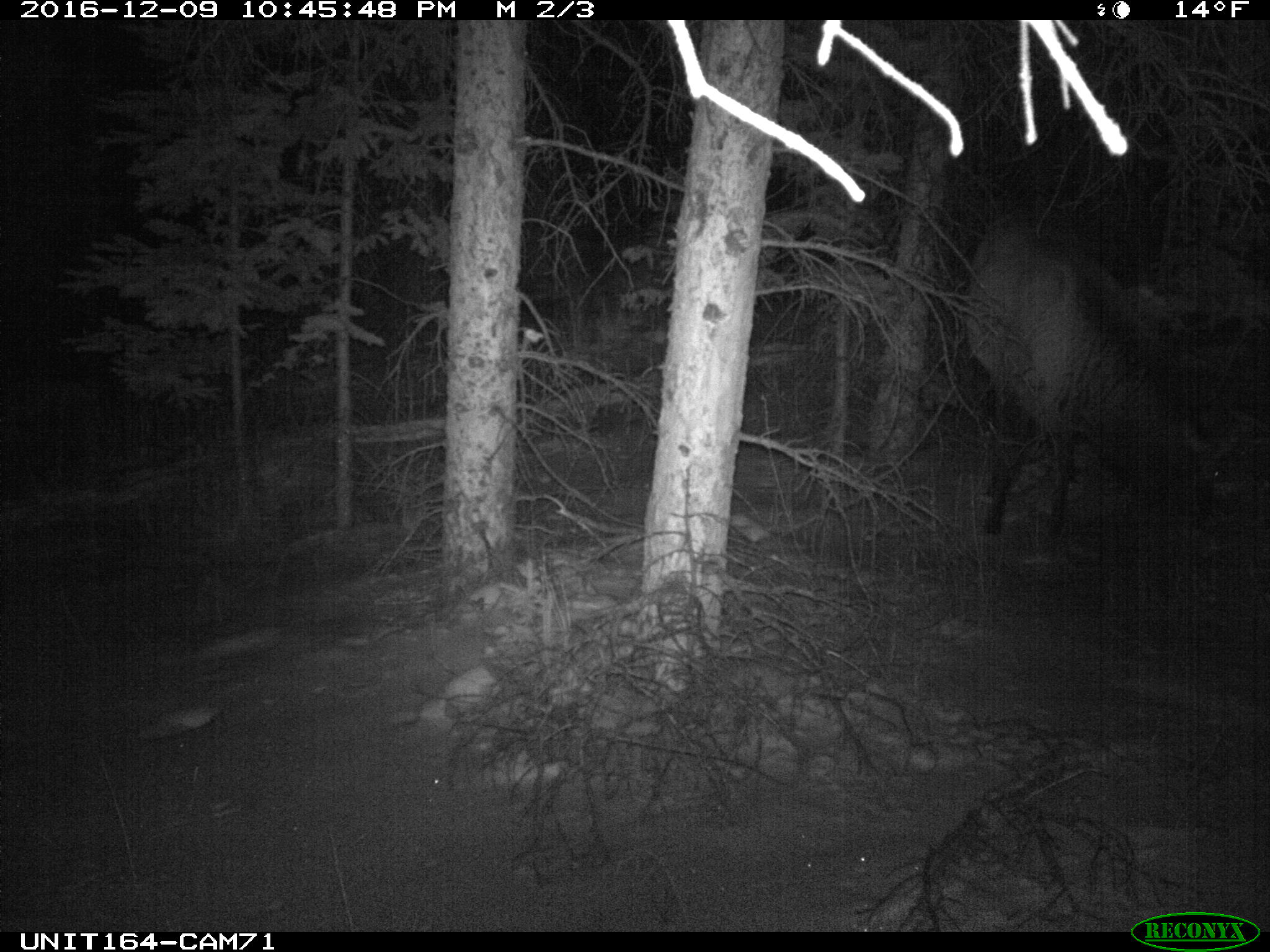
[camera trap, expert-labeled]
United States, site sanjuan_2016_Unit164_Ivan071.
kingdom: Animalia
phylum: Chordata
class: Mammalia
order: Artiodactyla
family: Cervidae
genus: Cervus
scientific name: Cervus elaphus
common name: red deer